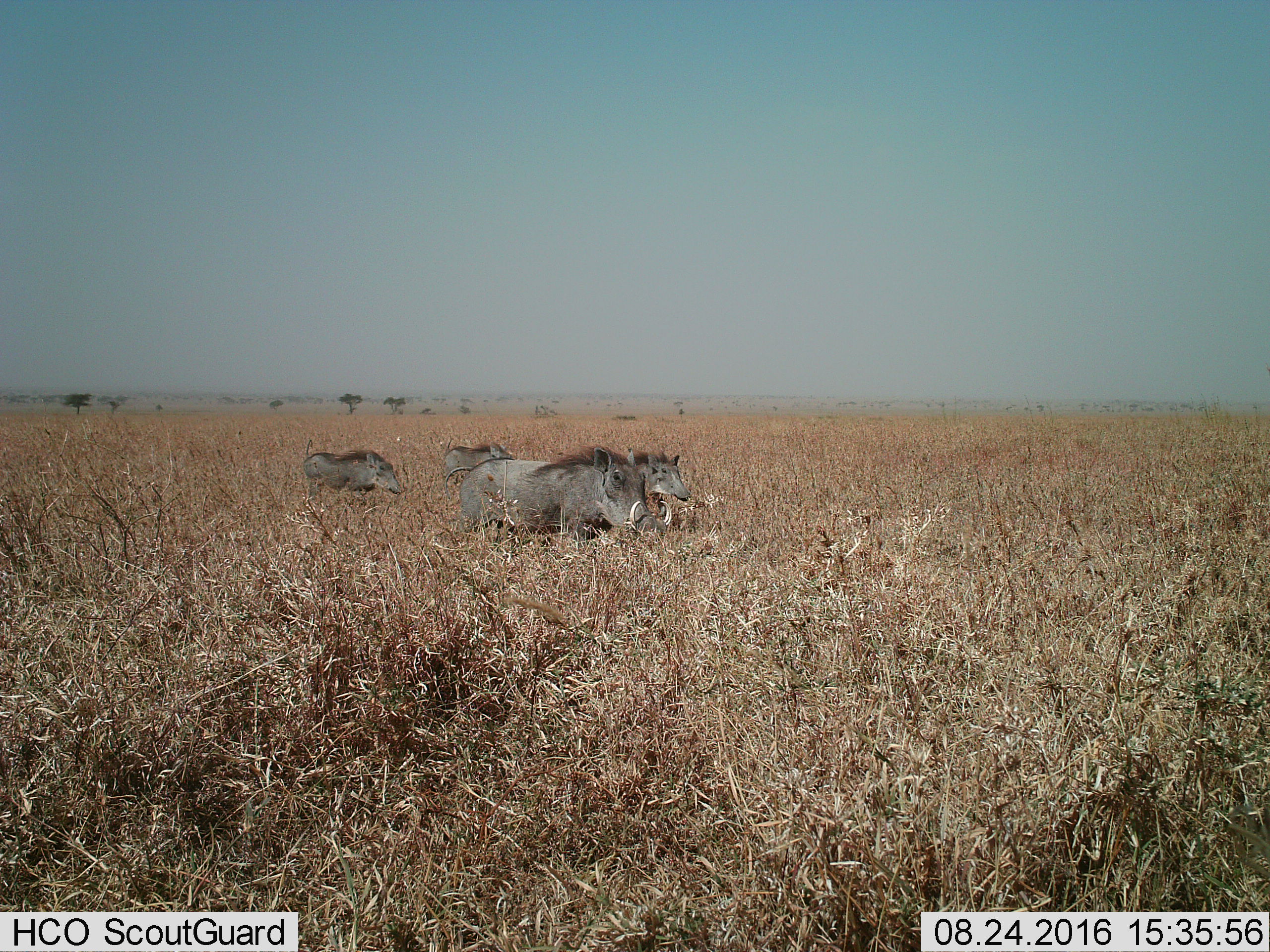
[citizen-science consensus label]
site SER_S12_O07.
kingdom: Animalia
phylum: Chordata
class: Mammalia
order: Artiodactyla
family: Suidae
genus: Phacochoerus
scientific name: Phacochoerus africanus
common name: warthog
Warthog (Phacochoerus africanus), count 4. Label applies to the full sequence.